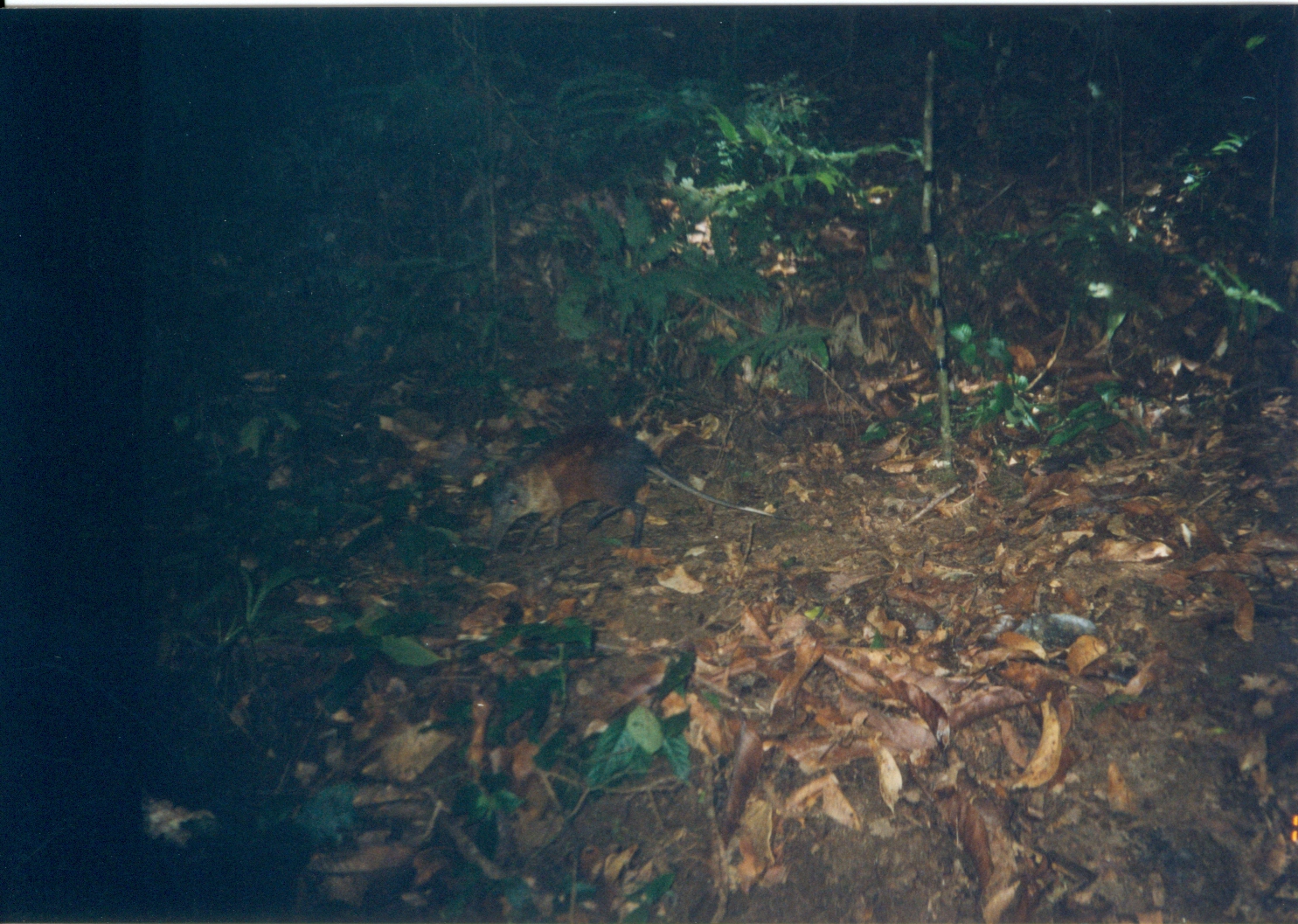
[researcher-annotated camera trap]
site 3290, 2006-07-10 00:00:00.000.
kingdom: Animalia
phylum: Chordata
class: Mammalia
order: Macroscelidea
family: Macroscelididae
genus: Rhynchocyon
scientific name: Rhynchocyon udzungwensis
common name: grey-faced sengi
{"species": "Rhynchocyon udzungwensis (grey-faced sengi)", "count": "1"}